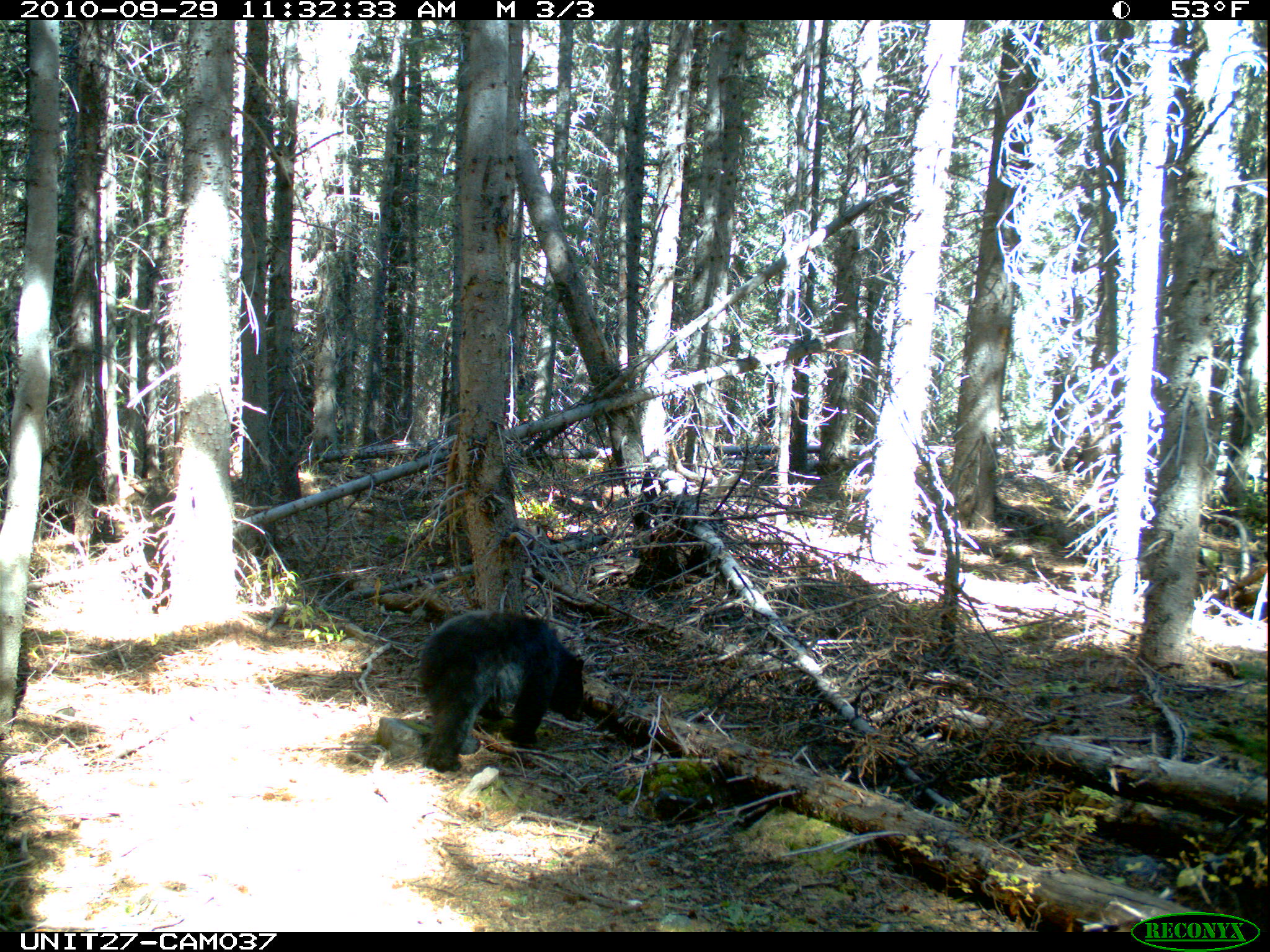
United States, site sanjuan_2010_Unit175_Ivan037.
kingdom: Animalia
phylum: Chordata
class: Mammalia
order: Carnivora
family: Ursidae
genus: Ursus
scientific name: Ursus americanus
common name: american black bear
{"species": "Ursus americanus (american black bear)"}